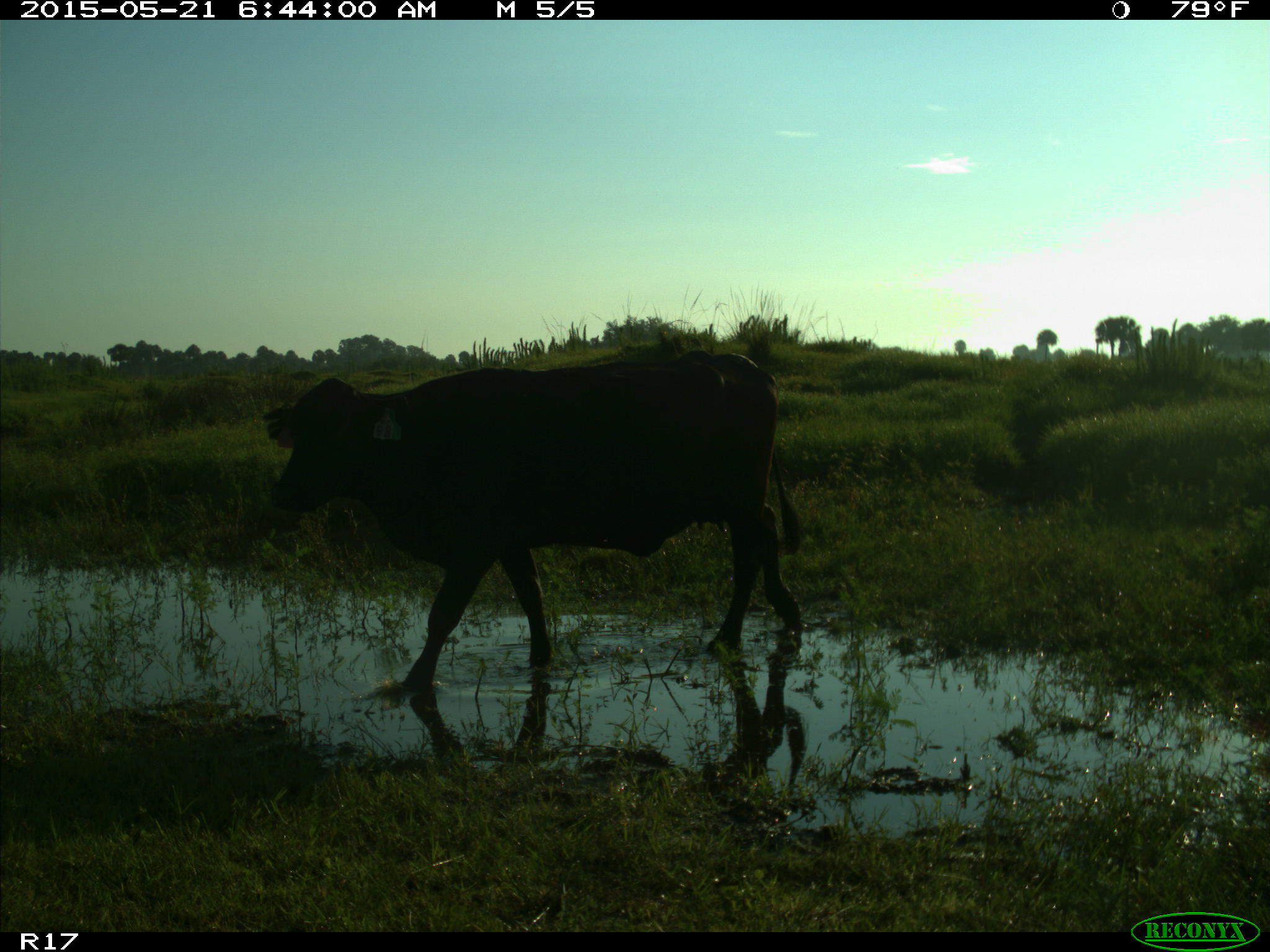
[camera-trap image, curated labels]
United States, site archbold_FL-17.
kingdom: Animalia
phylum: Chordata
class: Mammalia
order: Artiodactyla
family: Bovidae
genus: Bos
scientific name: Bos taurus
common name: domestic cow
Bos taurus (domestic cow).